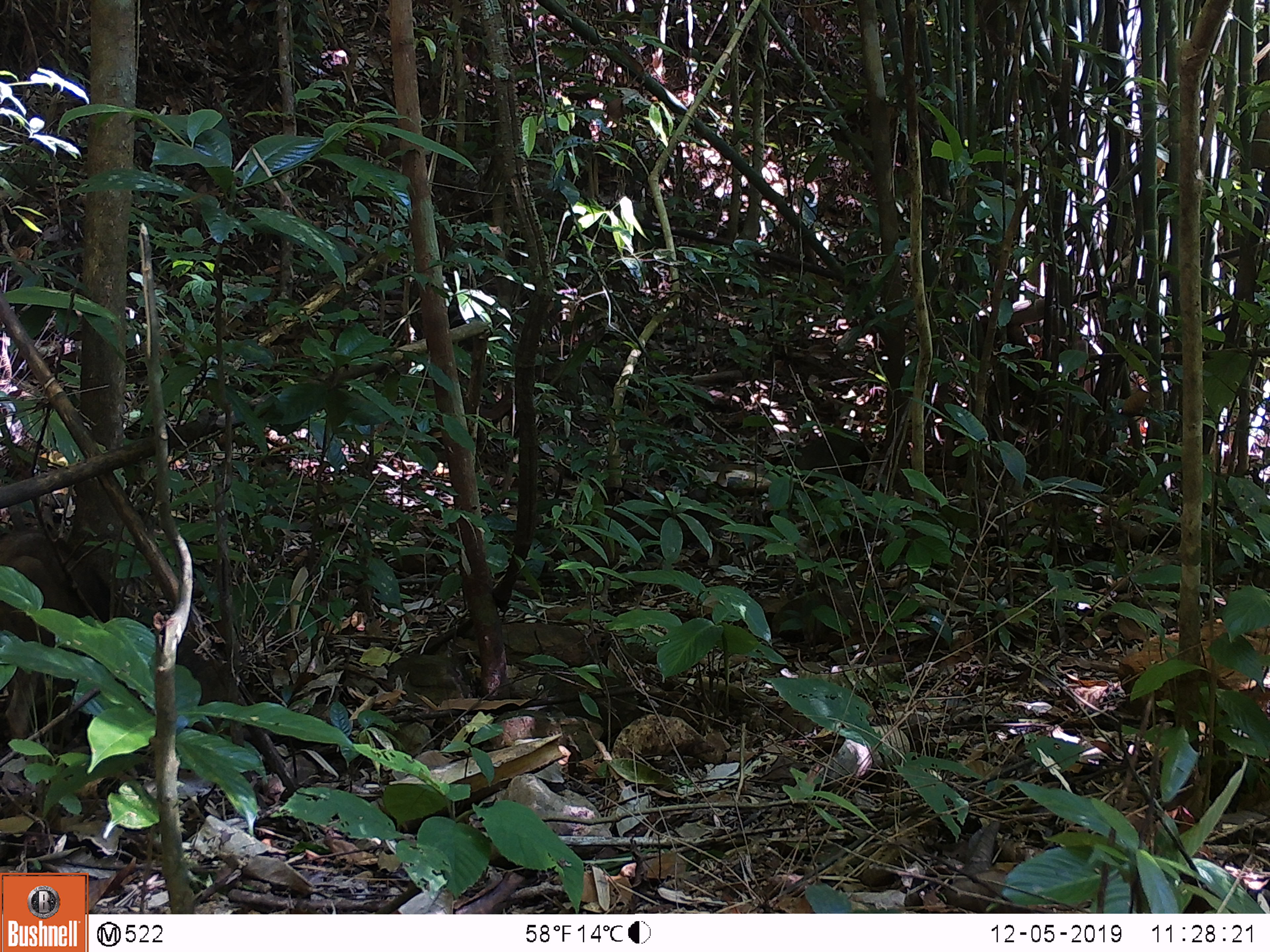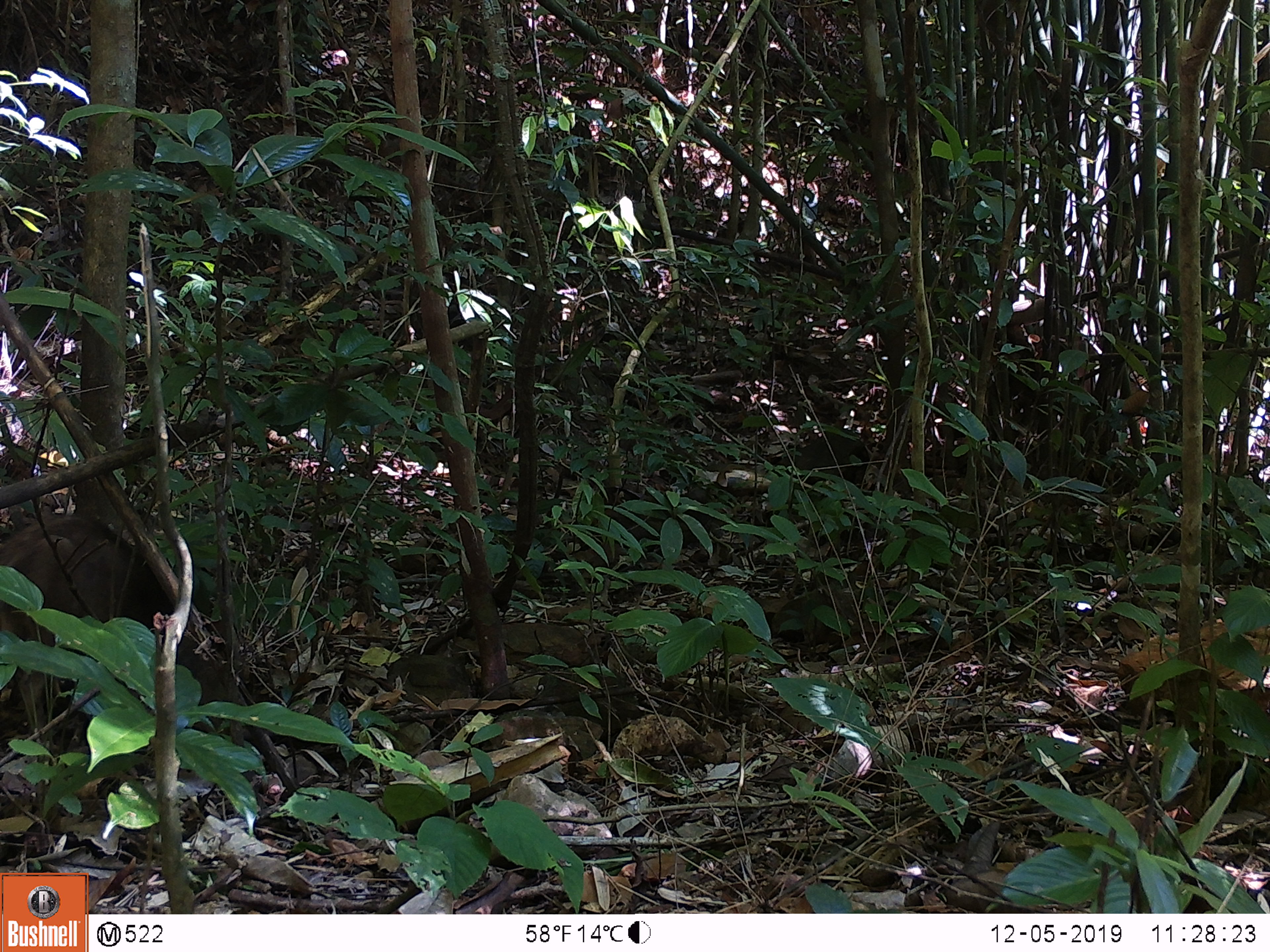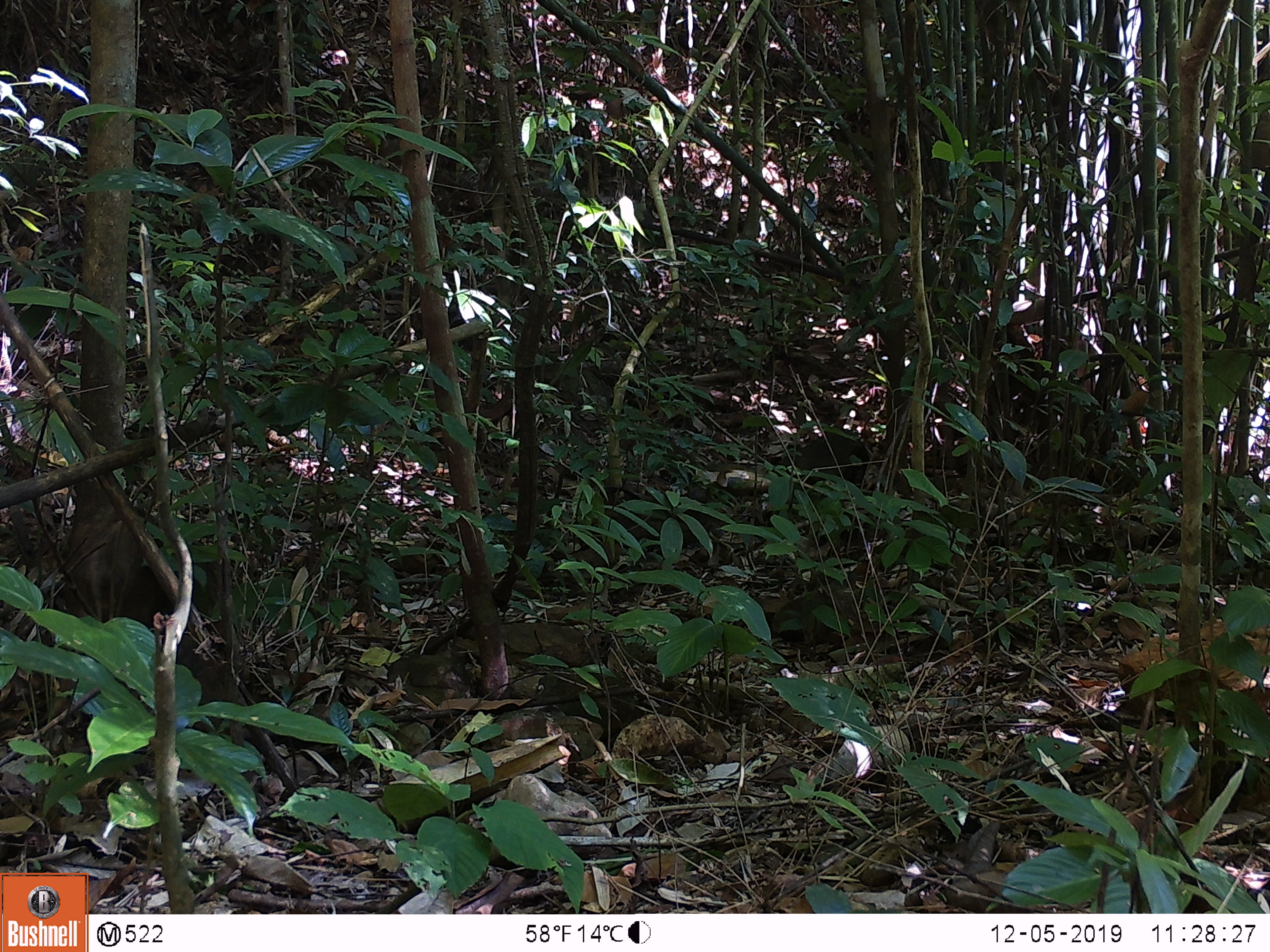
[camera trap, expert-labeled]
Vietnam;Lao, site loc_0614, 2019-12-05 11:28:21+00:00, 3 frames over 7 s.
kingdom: Animalia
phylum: Chordata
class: Mammalia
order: Artiodactyla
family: Suidae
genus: Sus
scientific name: Sus scrofa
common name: eurasian wild pig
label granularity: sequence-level